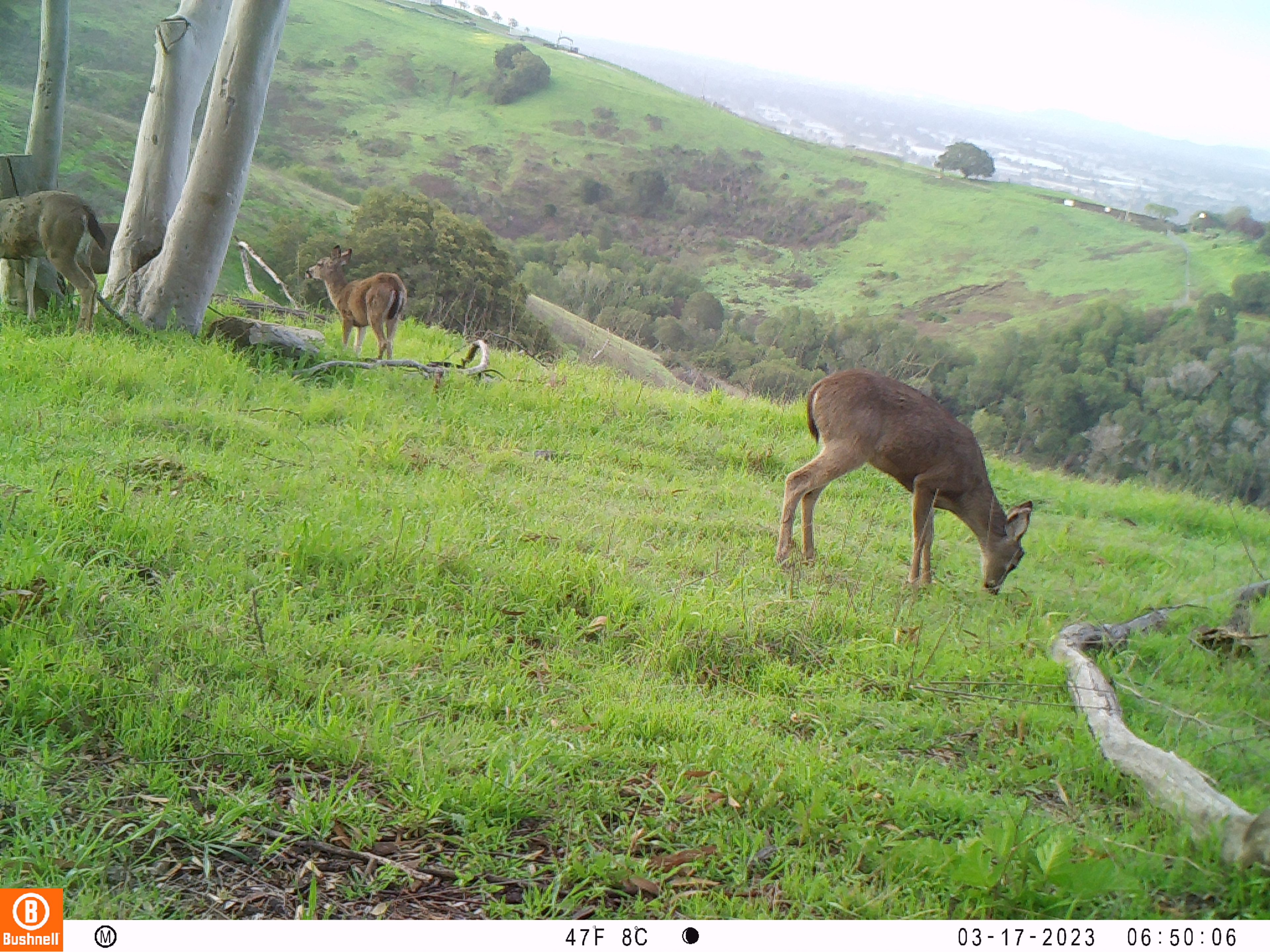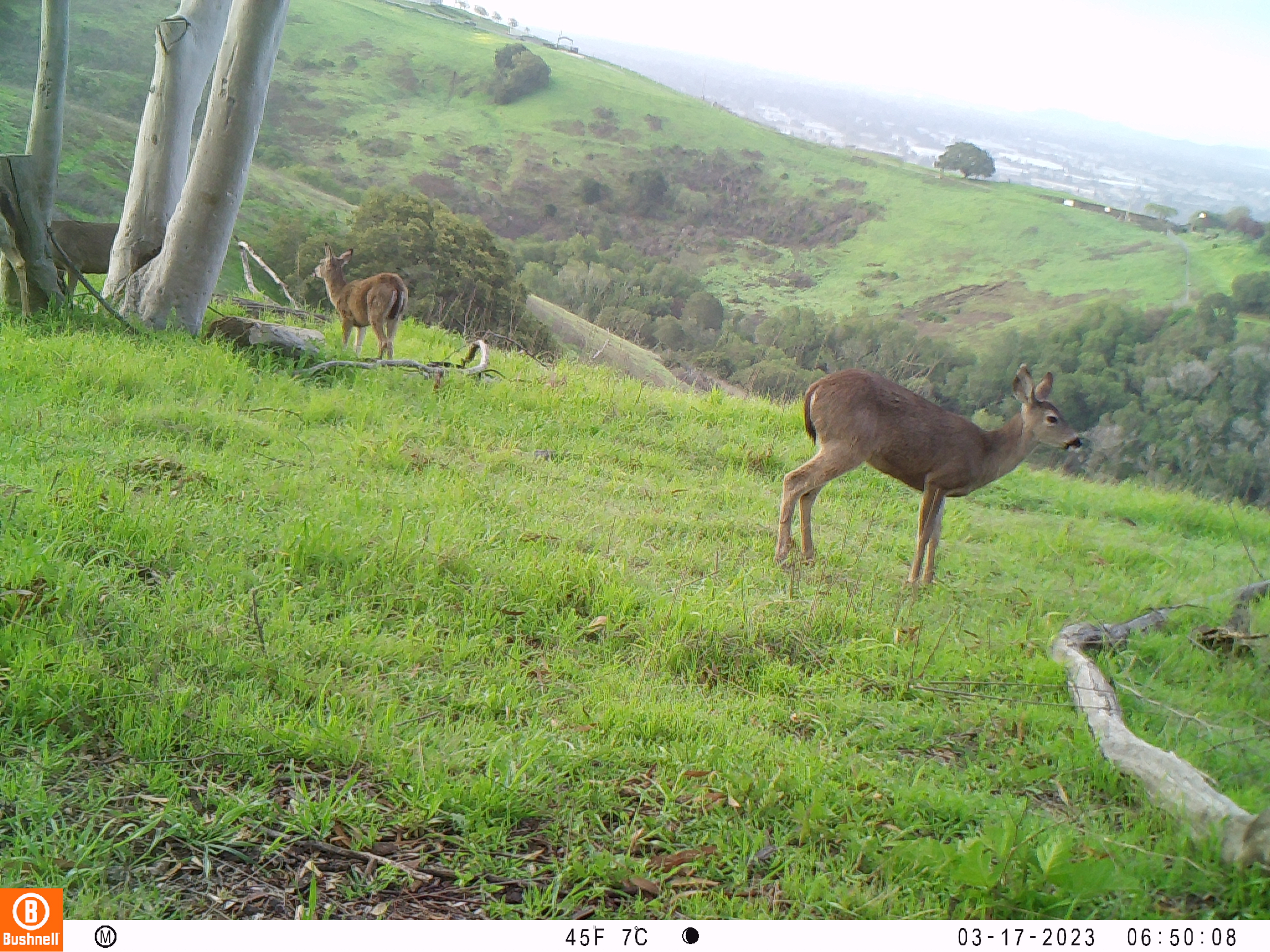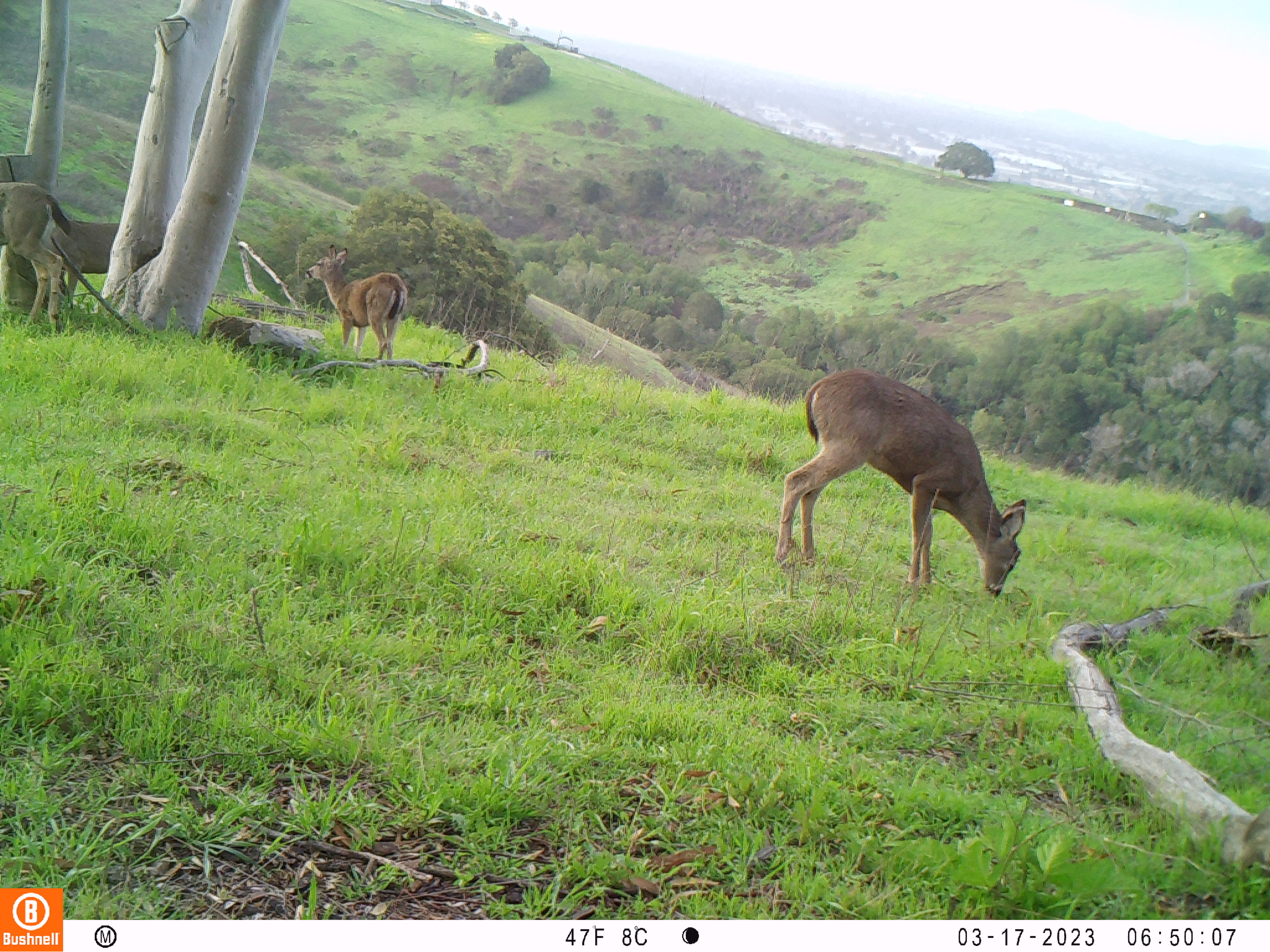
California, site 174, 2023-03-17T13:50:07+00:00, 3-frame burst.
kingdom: Animalia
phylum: Chordata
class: Mammalia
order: Artiodactyla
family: Cervidae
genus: Odocoileus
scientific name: Odocoileus hemionus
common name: mule deer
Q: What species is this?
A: Mule deer (Odocoileus hemionus).